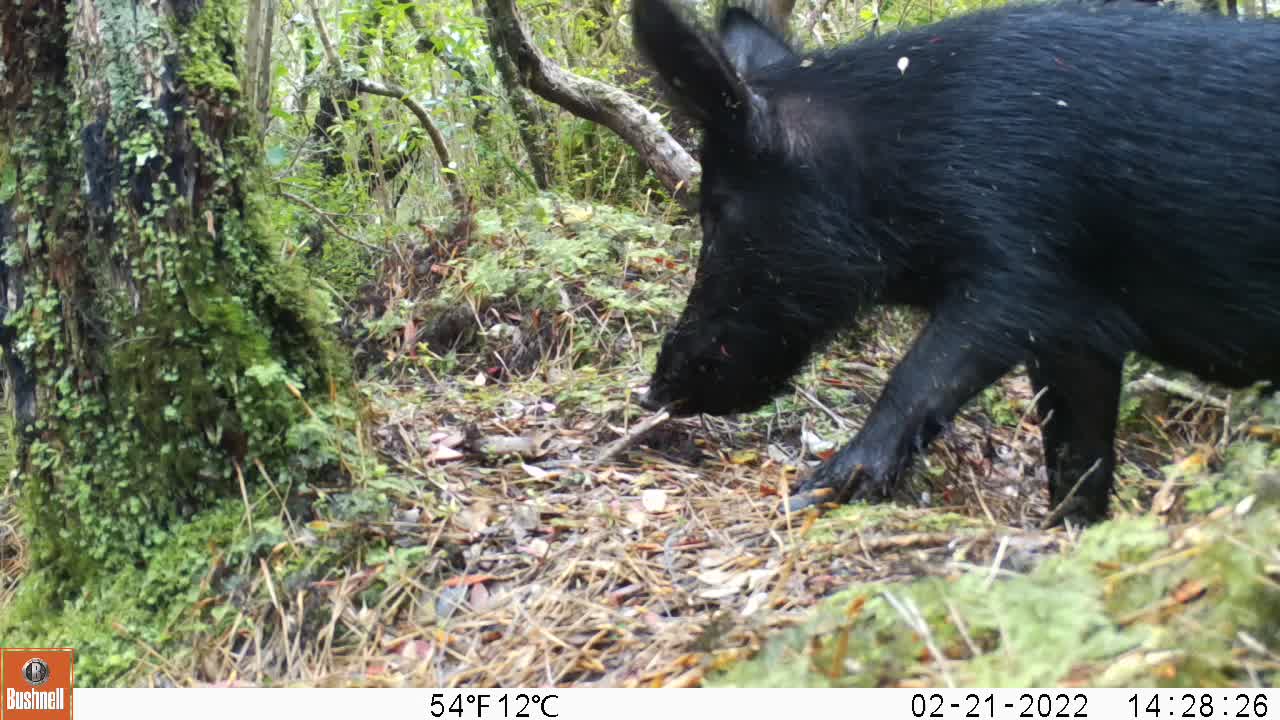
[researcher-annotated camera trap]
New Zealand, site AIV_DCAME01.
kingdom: Animalia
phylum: Chordata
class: Mammalia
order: Artiodactyla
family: Suidae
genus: Sus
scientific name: Sus scrofa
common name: pig